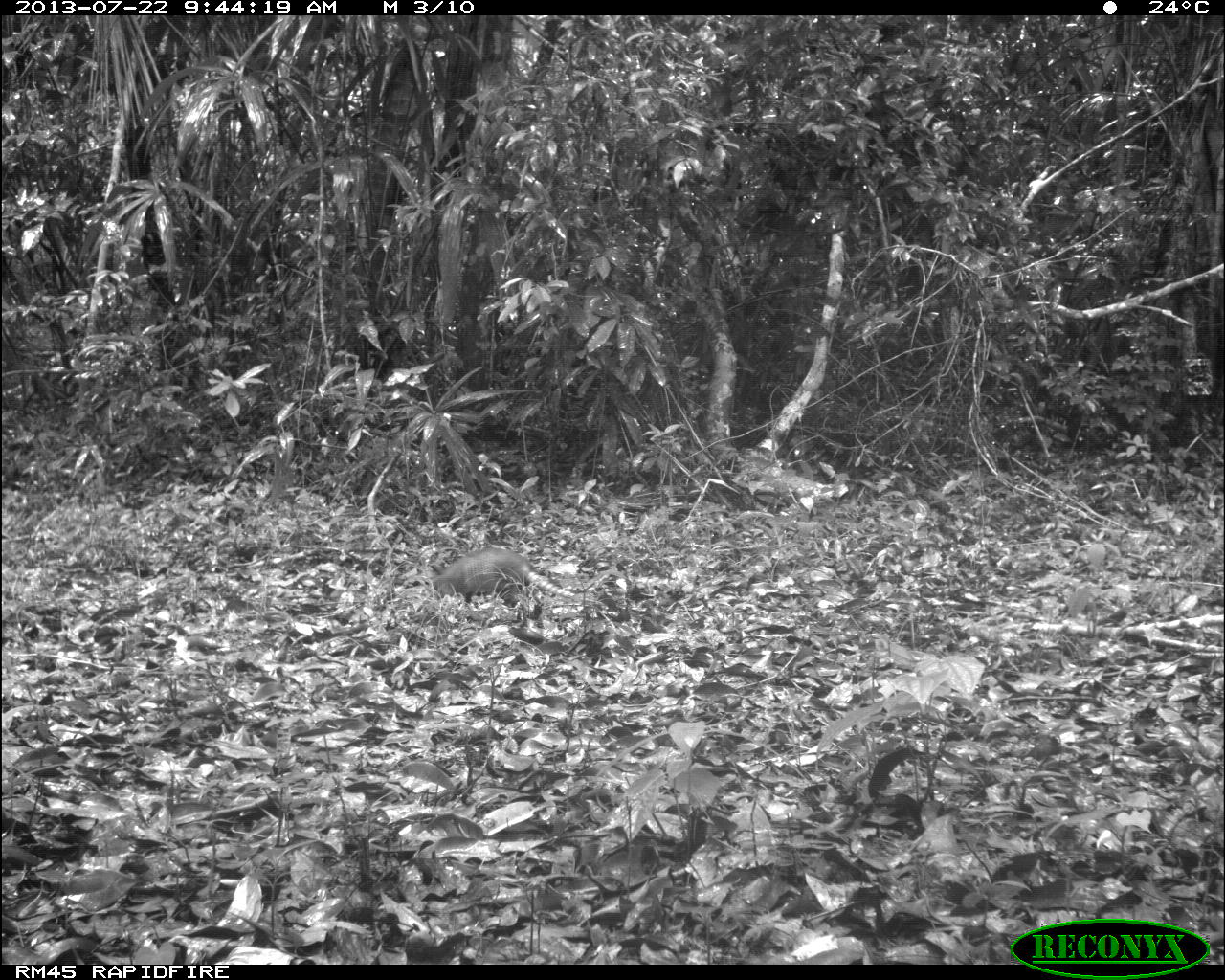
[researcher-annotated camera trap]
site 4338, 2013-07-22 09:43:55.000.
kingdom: Animalia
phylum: Chordata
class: Mammalia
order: Cingulata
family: Dasypodidae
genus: Dasypus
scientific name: Dasypus novemcinctus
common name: nine-banded armadillo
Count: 1.